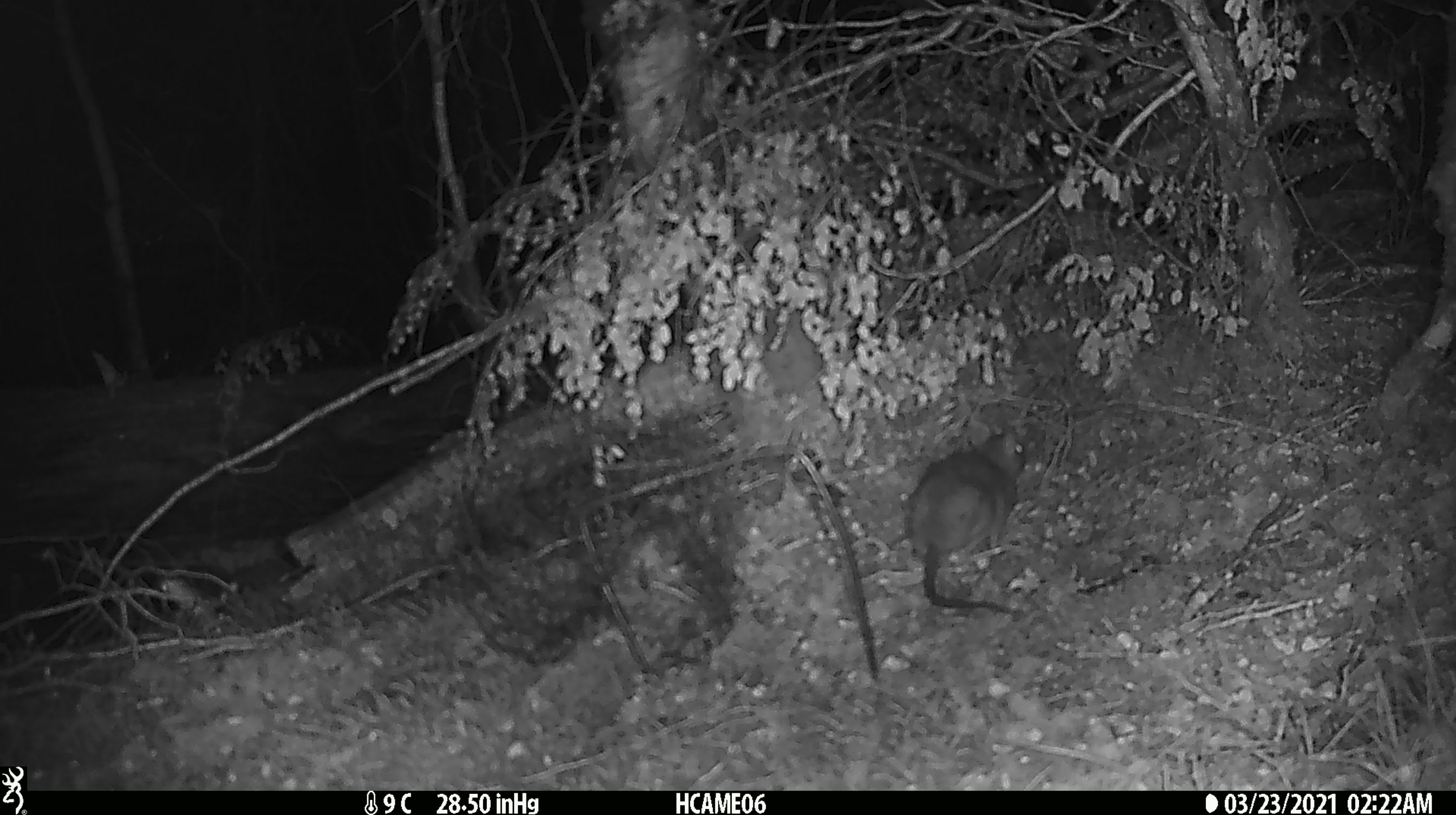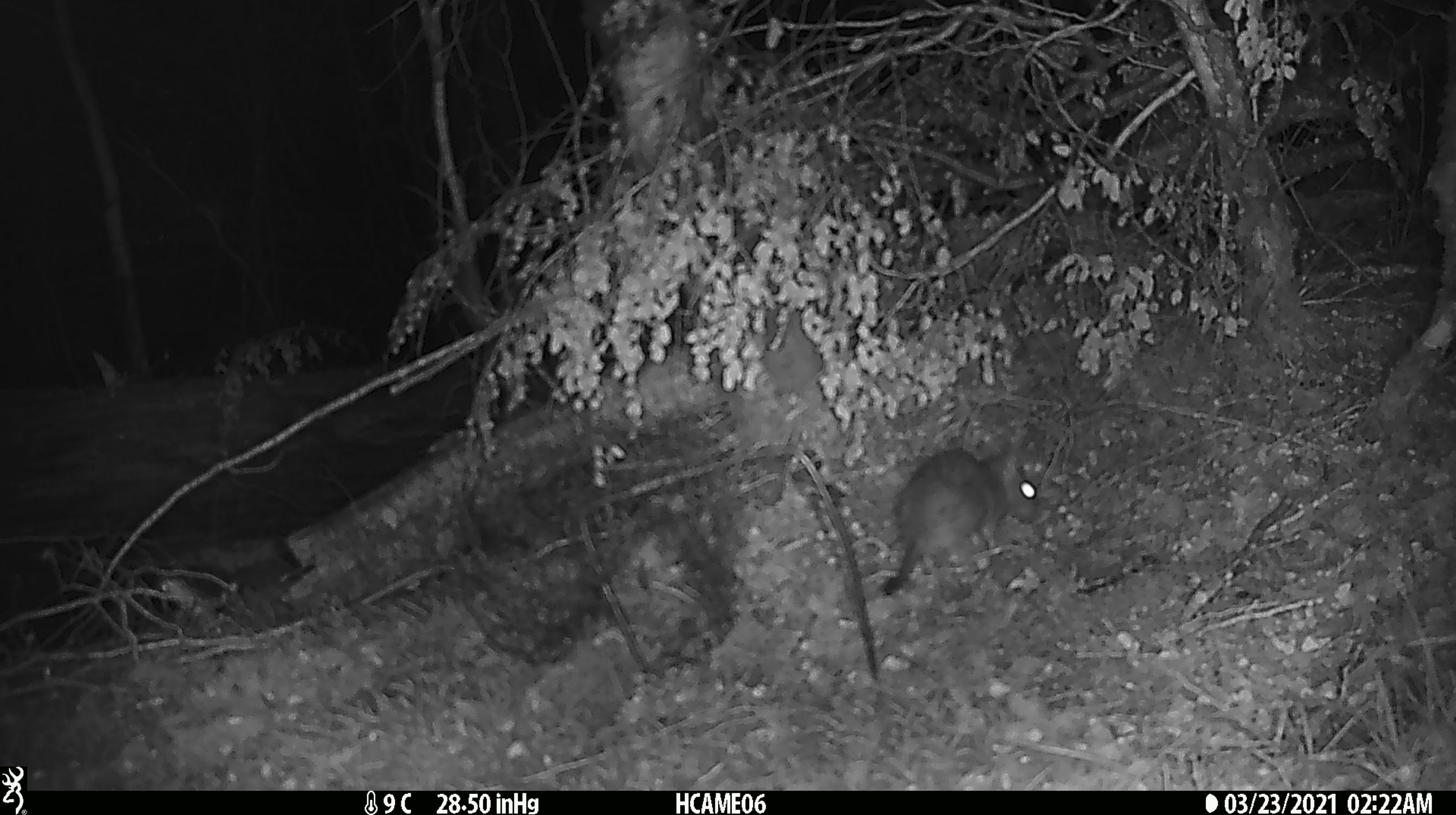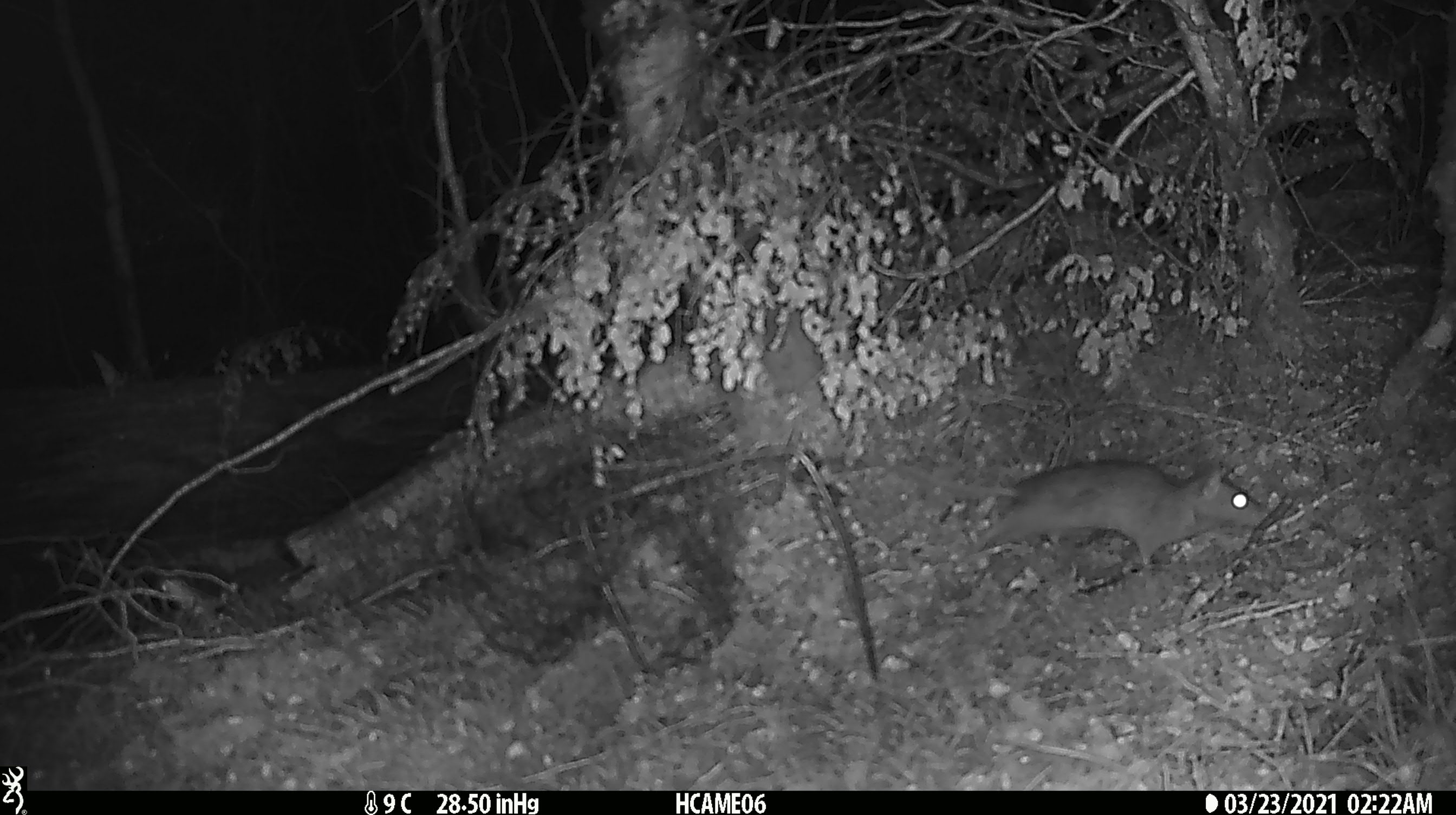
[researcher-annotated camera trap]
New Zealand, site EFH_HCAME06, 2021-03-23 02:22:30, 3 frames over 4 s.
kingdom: Animalia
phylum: Chordata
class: Mammalia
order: Rodentia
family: Muridae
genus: Rattus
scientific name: Rattus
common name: rat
Rat (Rattus).